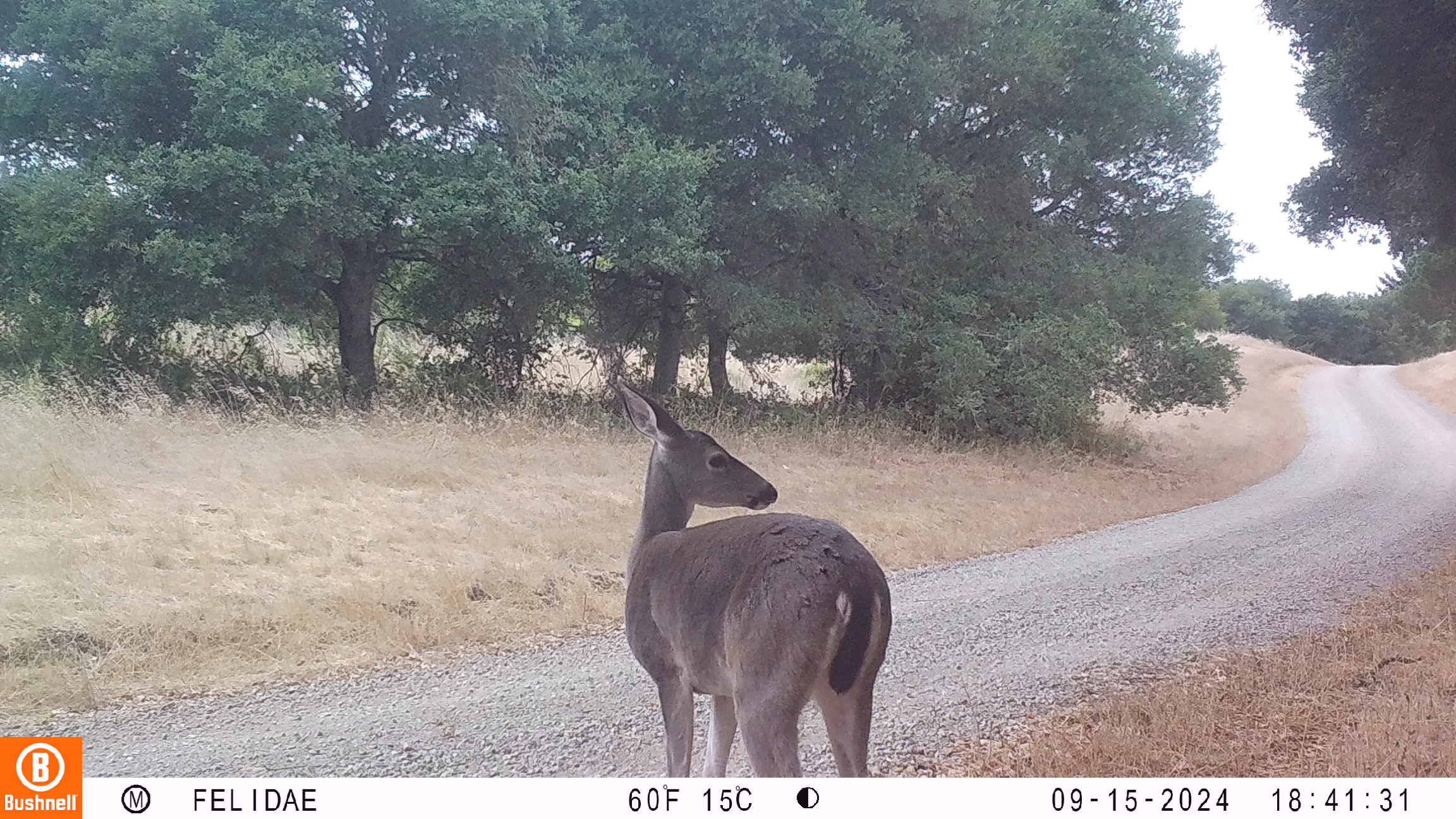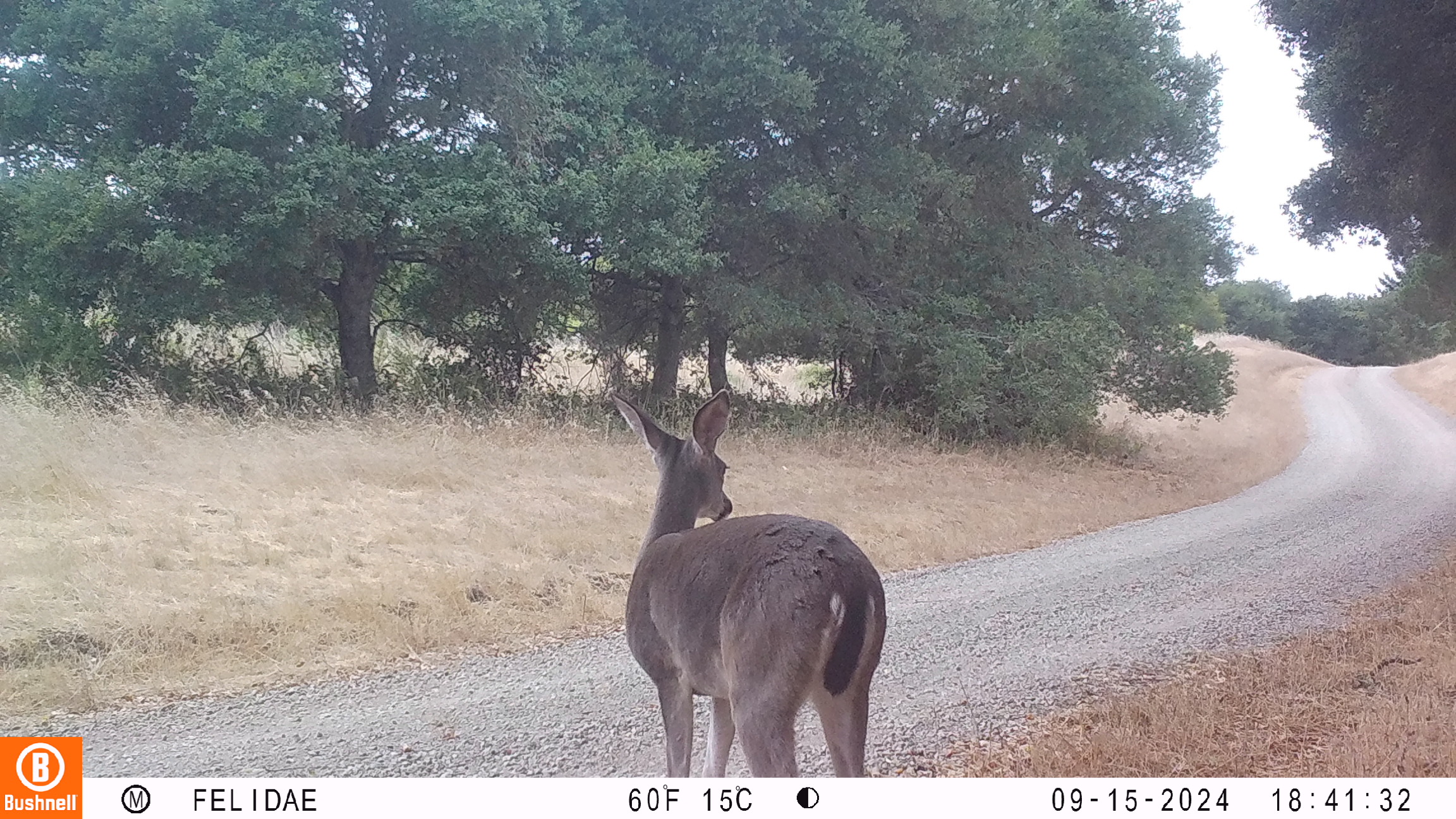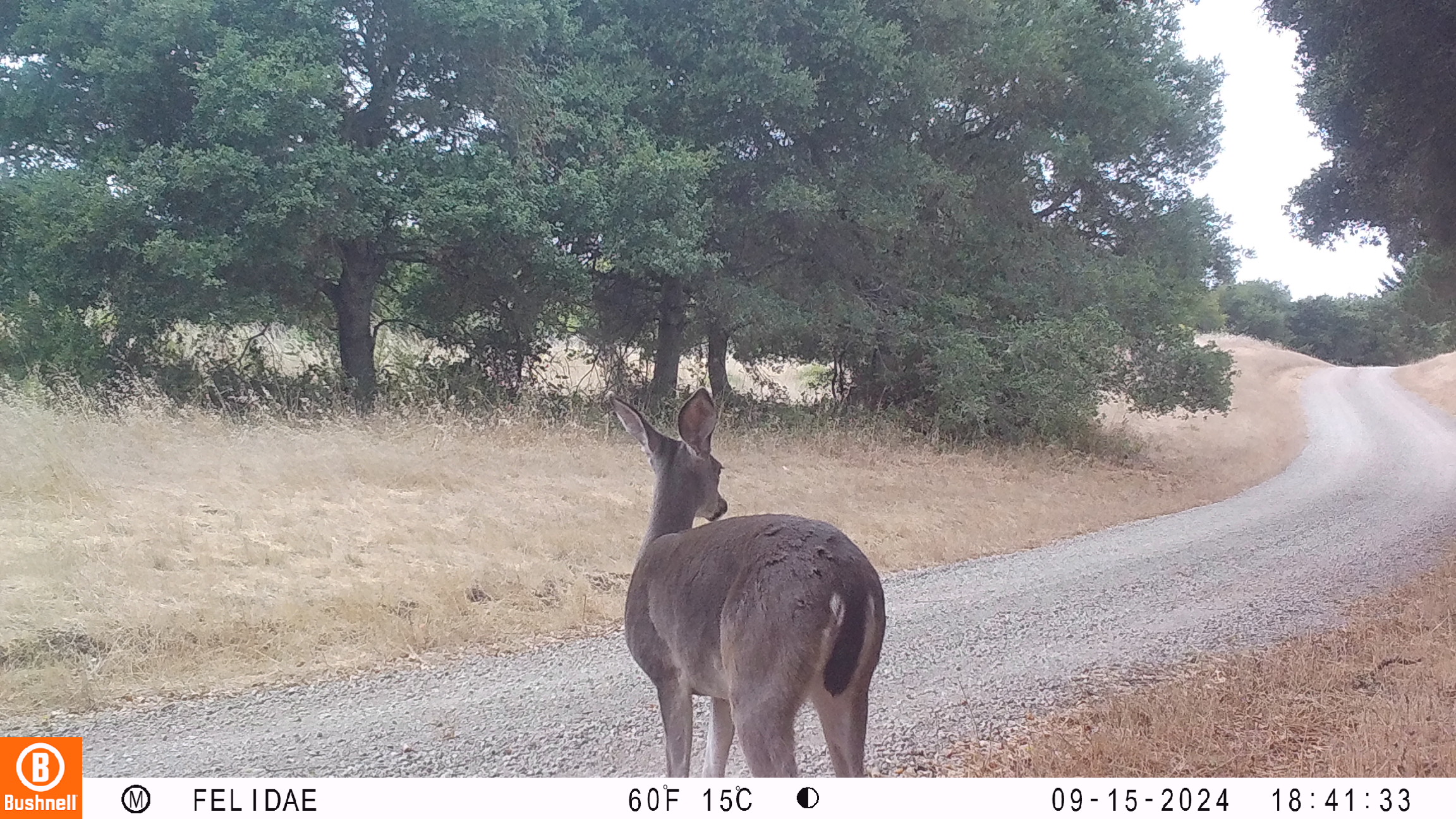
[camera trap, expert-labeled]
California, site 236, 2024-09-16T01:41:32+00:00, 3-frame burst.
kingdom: Animalia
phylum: Chordata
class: Mammalia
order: Artiodactyla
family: Cervidae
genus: Odocoileus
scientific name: Odocoileus hemionus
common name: mule deer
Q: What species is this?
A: Mule deer (Odocoileus hemionus).